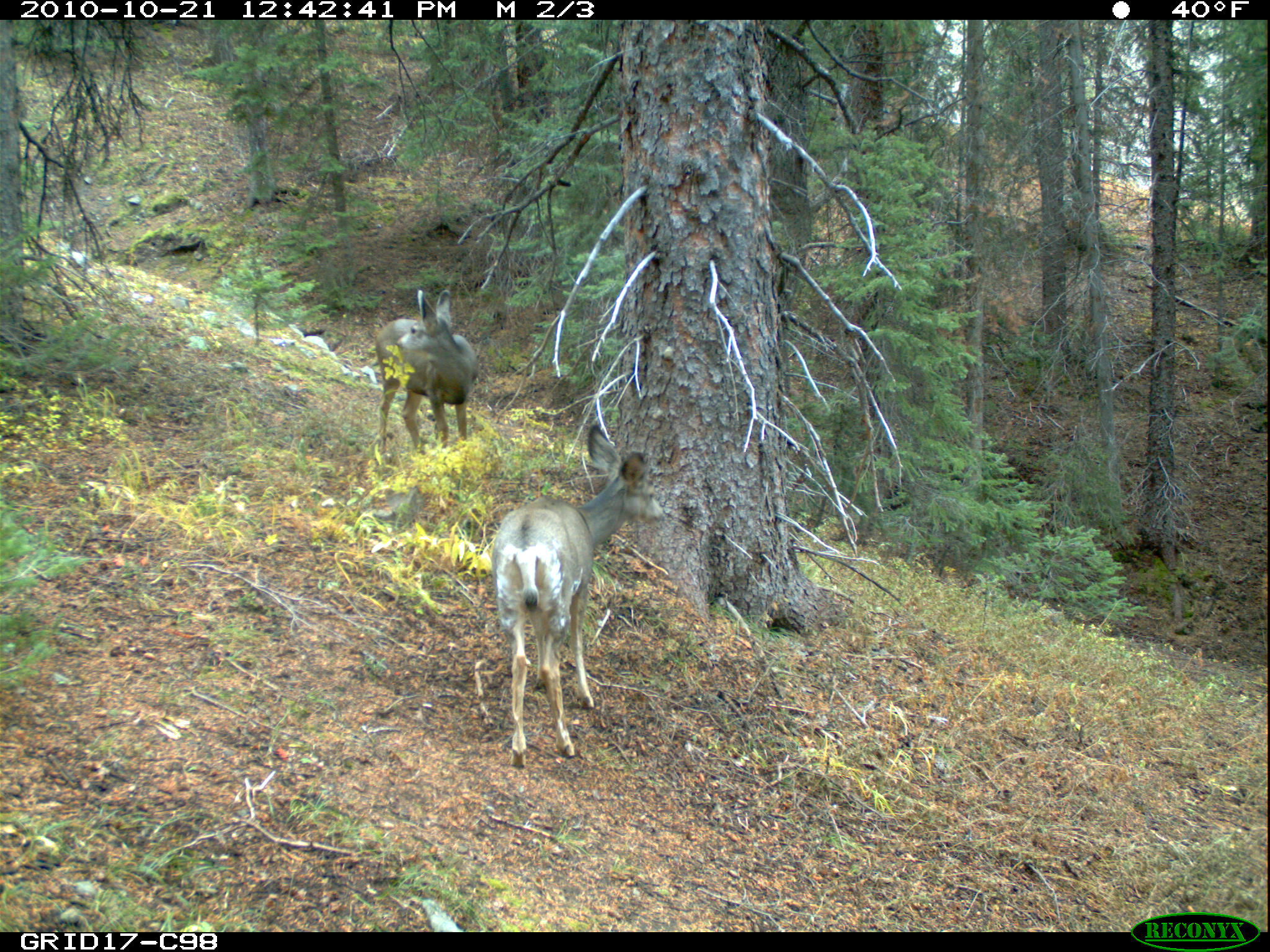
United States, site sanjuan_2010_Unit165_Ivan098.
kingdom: Animalia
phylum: Chordata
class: Mammalia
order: Artiodactyla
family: Cervidae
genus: Odocoileus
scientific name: Odocoileus hemionus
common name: mule deer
Odocoileus hemionus (mule deer).